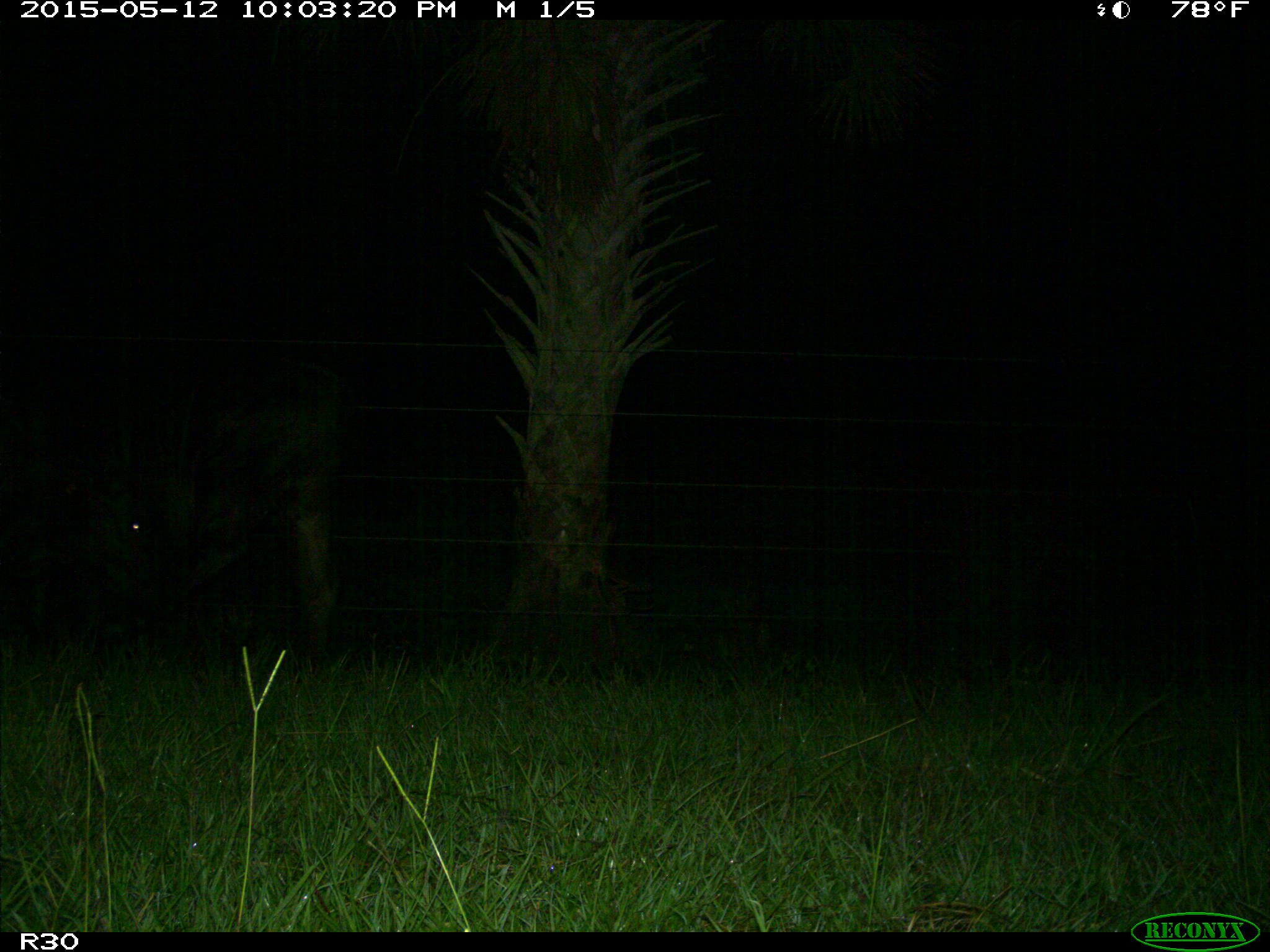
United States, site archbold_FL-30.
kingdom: Animalia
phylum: Chordata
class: Mammalia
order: Artiodactyla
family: Bovidae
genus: Bos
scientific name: Bos taurus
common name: domestic cow